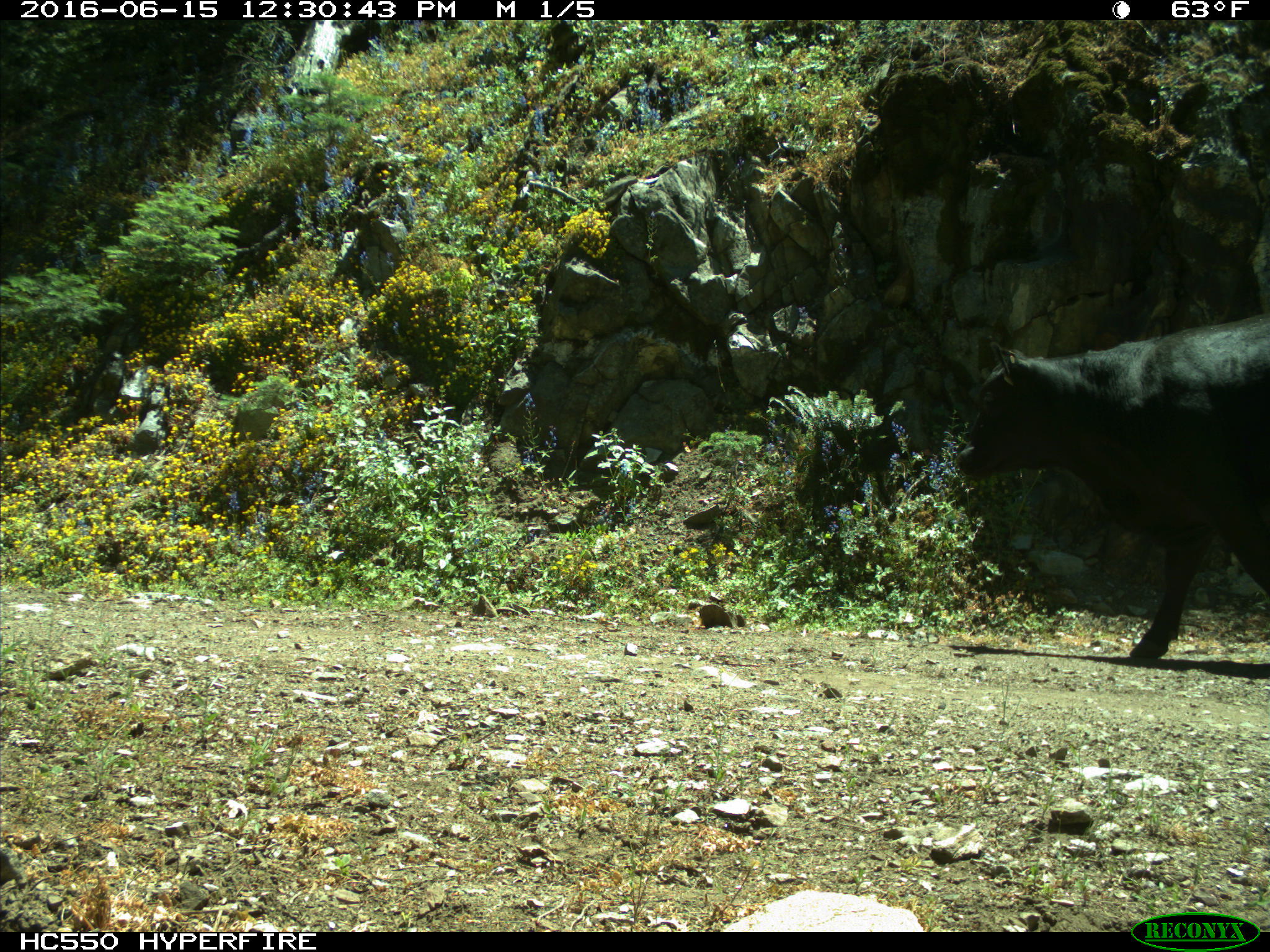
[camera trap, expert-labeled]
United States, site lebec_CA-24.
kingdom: Animalia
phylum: Chordata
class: Mammalia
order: Artiodactyla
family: Bovidae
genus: Bos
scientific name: Bos taurus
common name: domestic cow